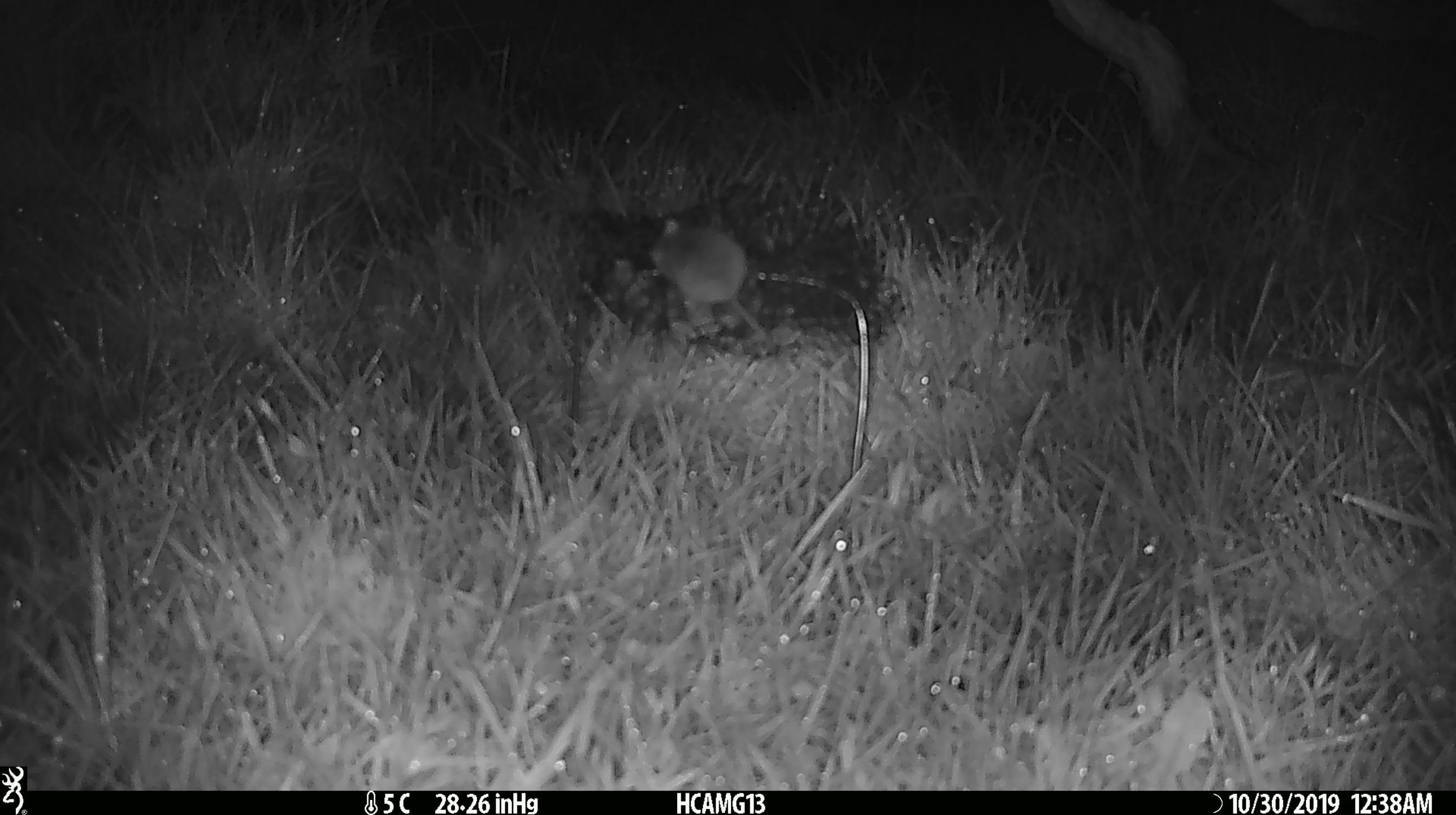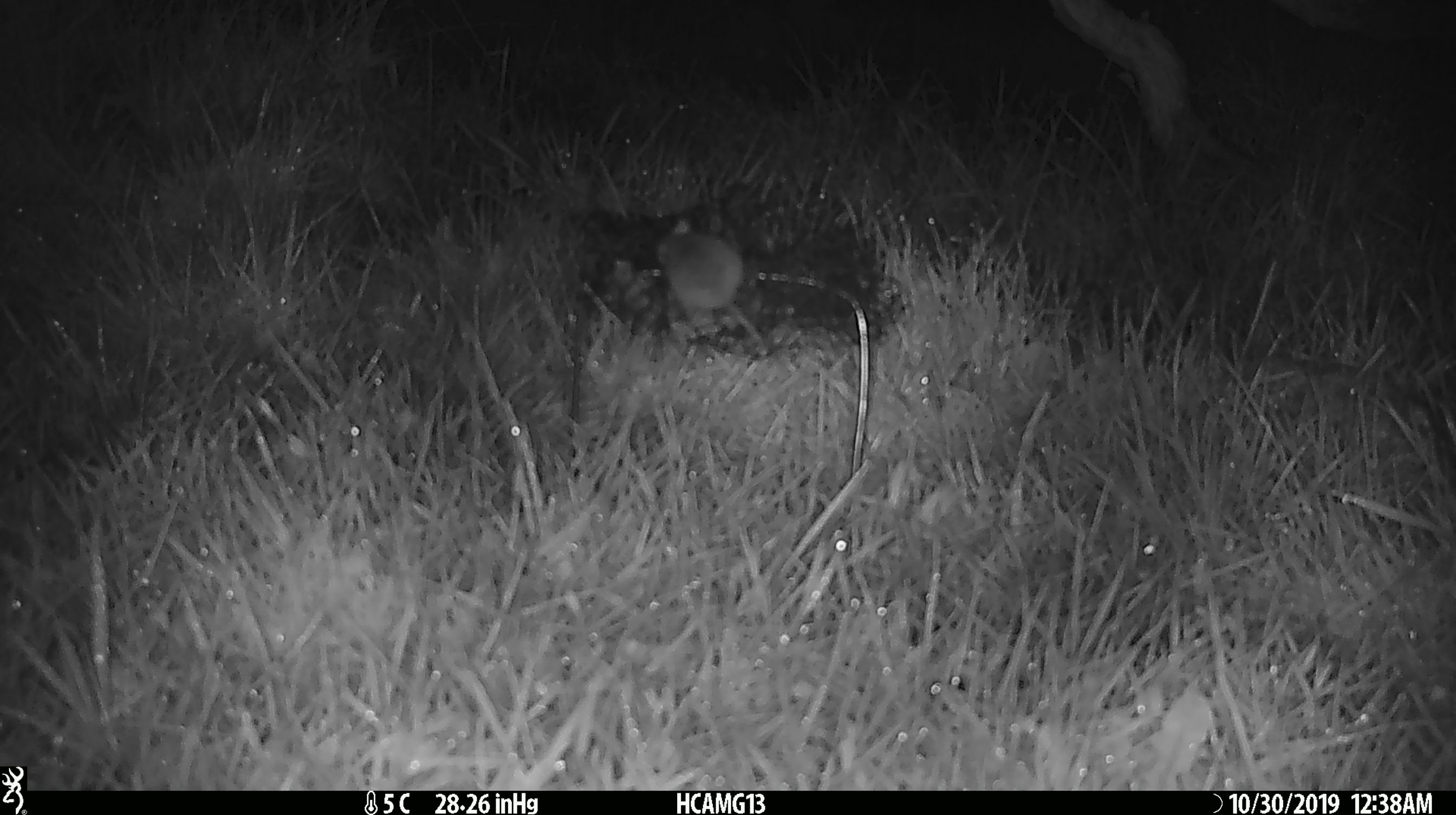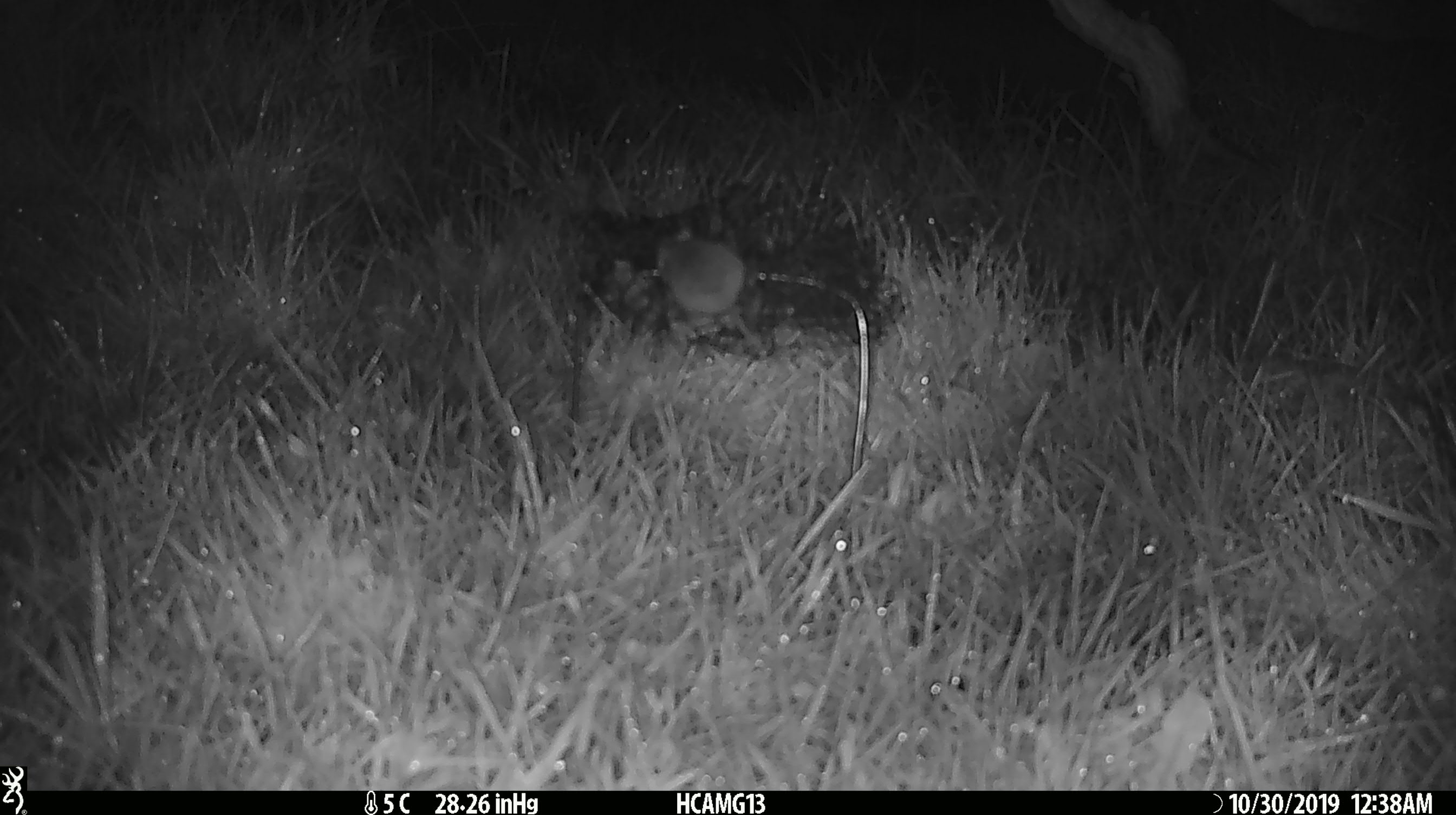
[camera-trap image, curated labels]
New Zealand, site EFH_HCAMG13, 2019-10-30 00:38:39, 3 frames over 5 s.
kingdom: Animalia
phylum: Chordata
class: Mammalia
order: Rodentia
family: Muridae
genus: Mus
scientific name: Mus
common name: mouse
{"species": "mouse (Mus)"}